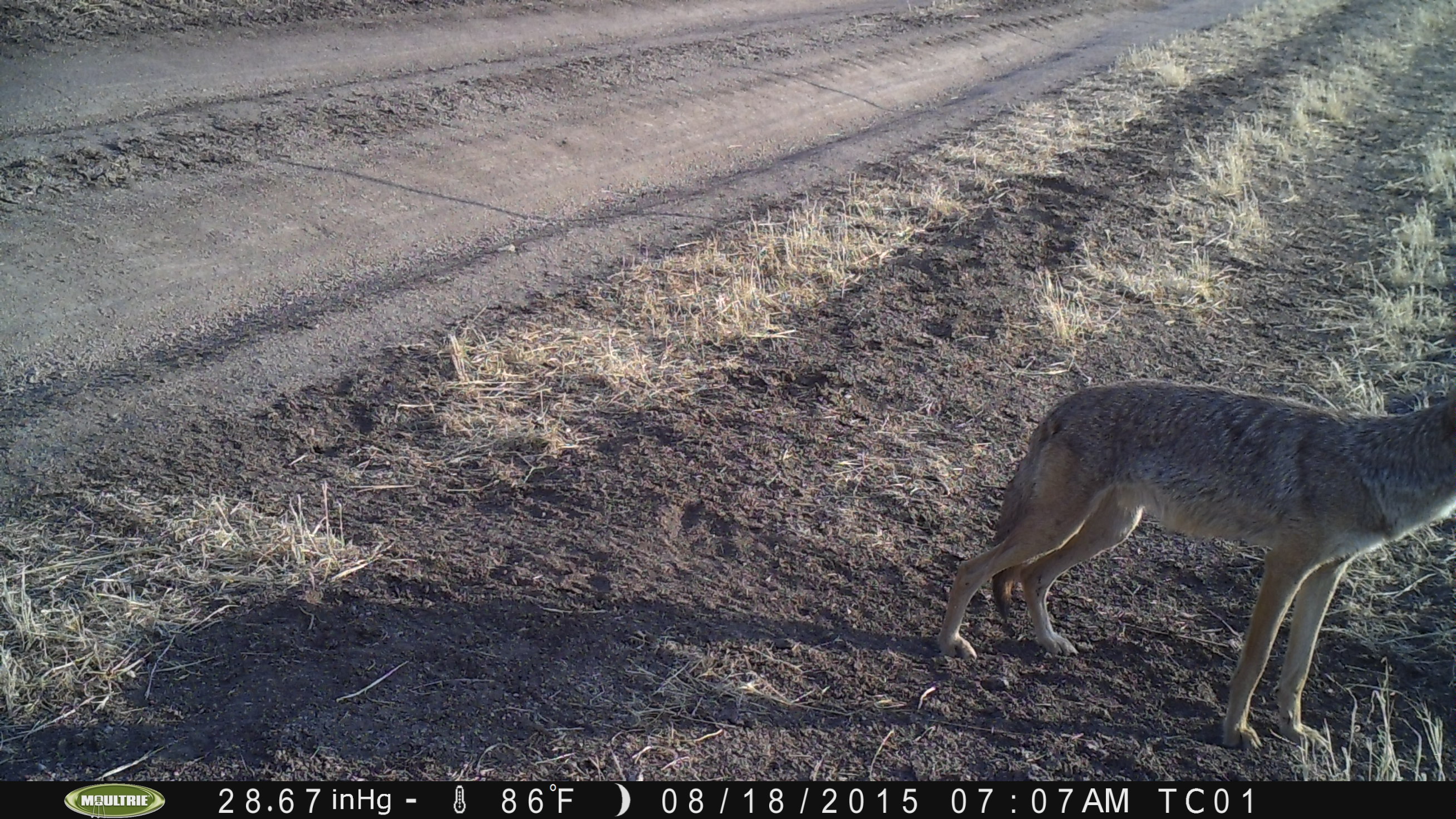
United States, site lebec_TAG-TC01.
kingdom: Animalia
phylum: Chordata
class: Mammalia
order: Carnivora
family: Canidae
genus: Canis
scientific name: Canis latrans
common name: coyote